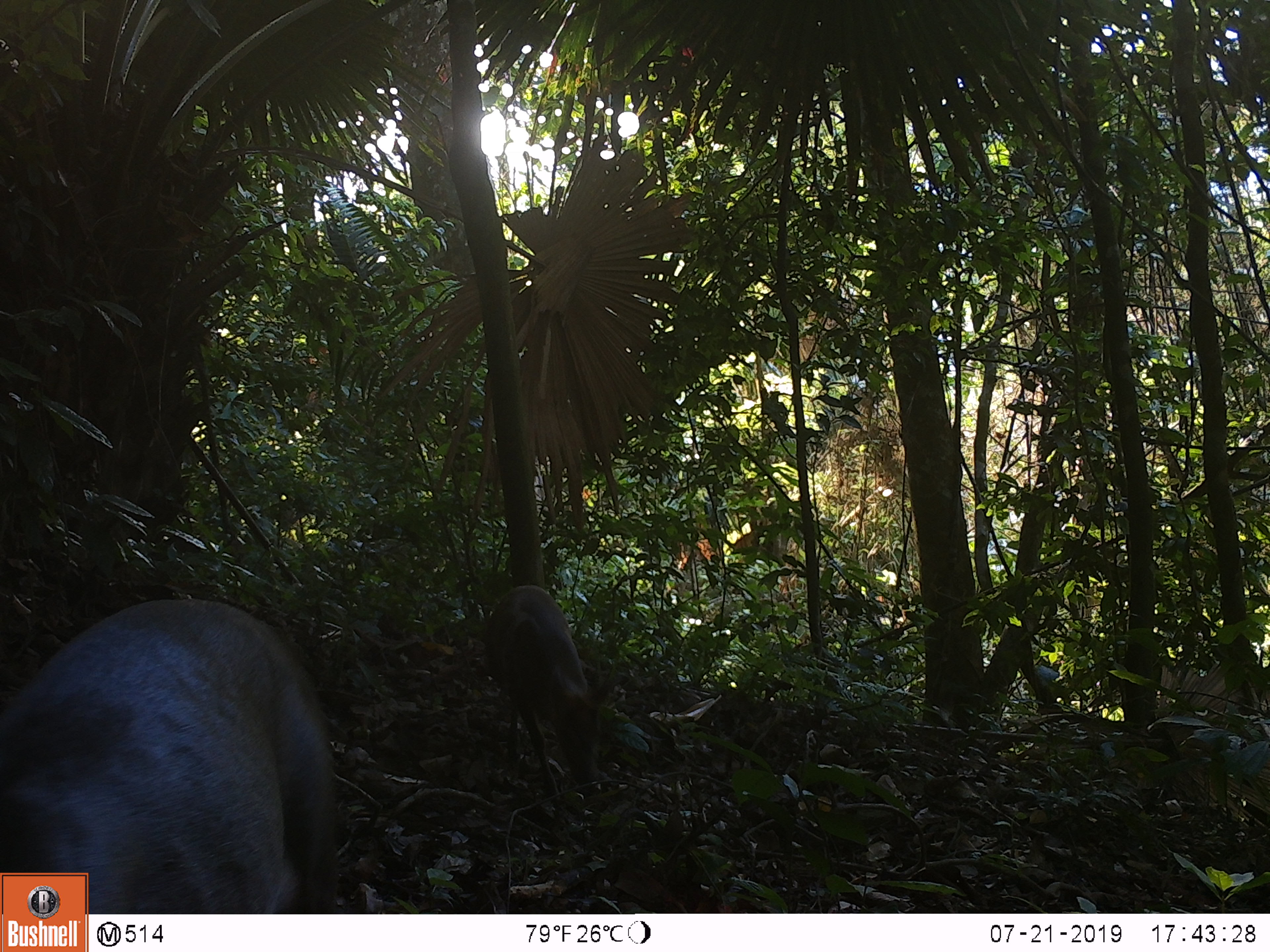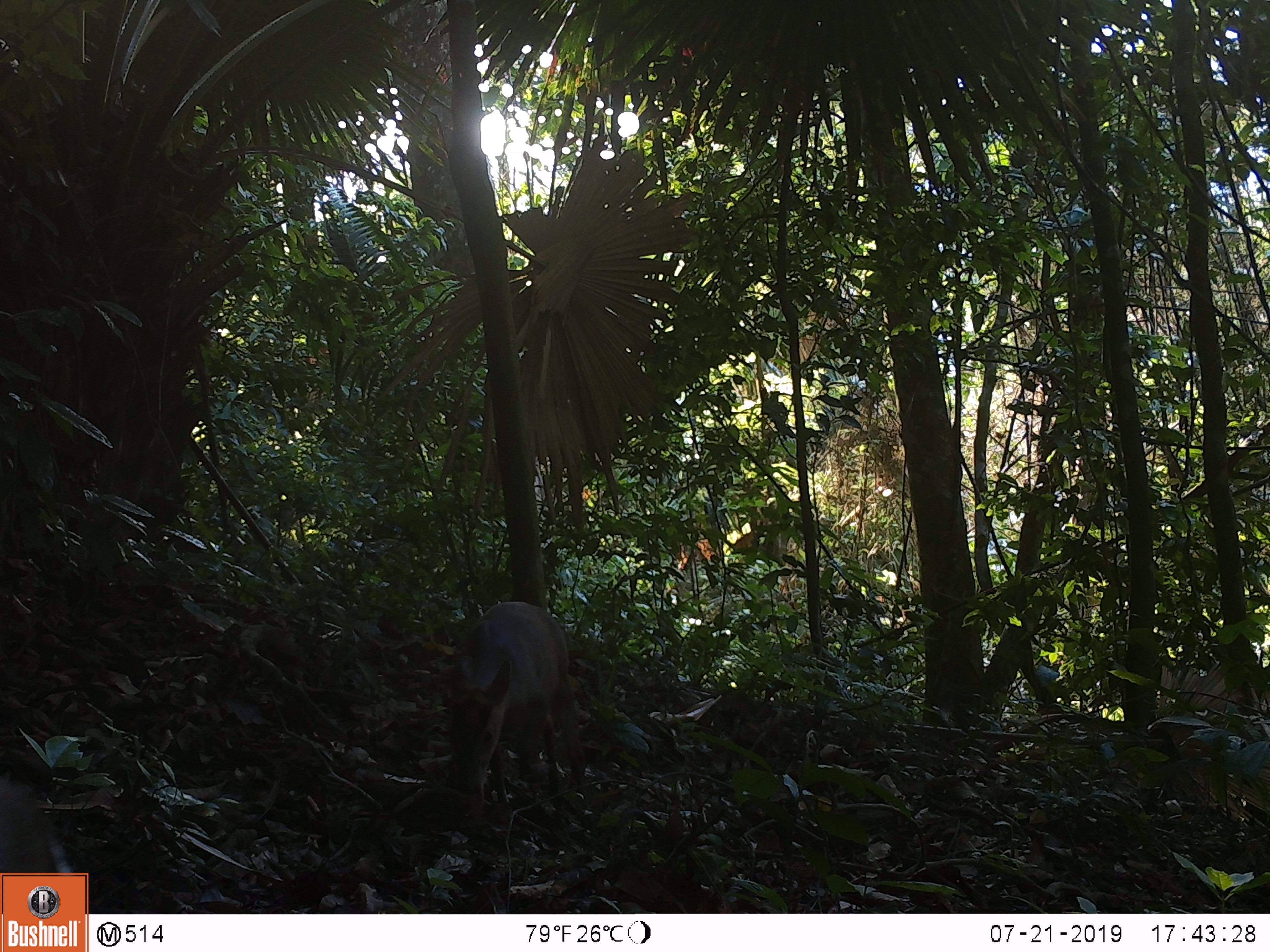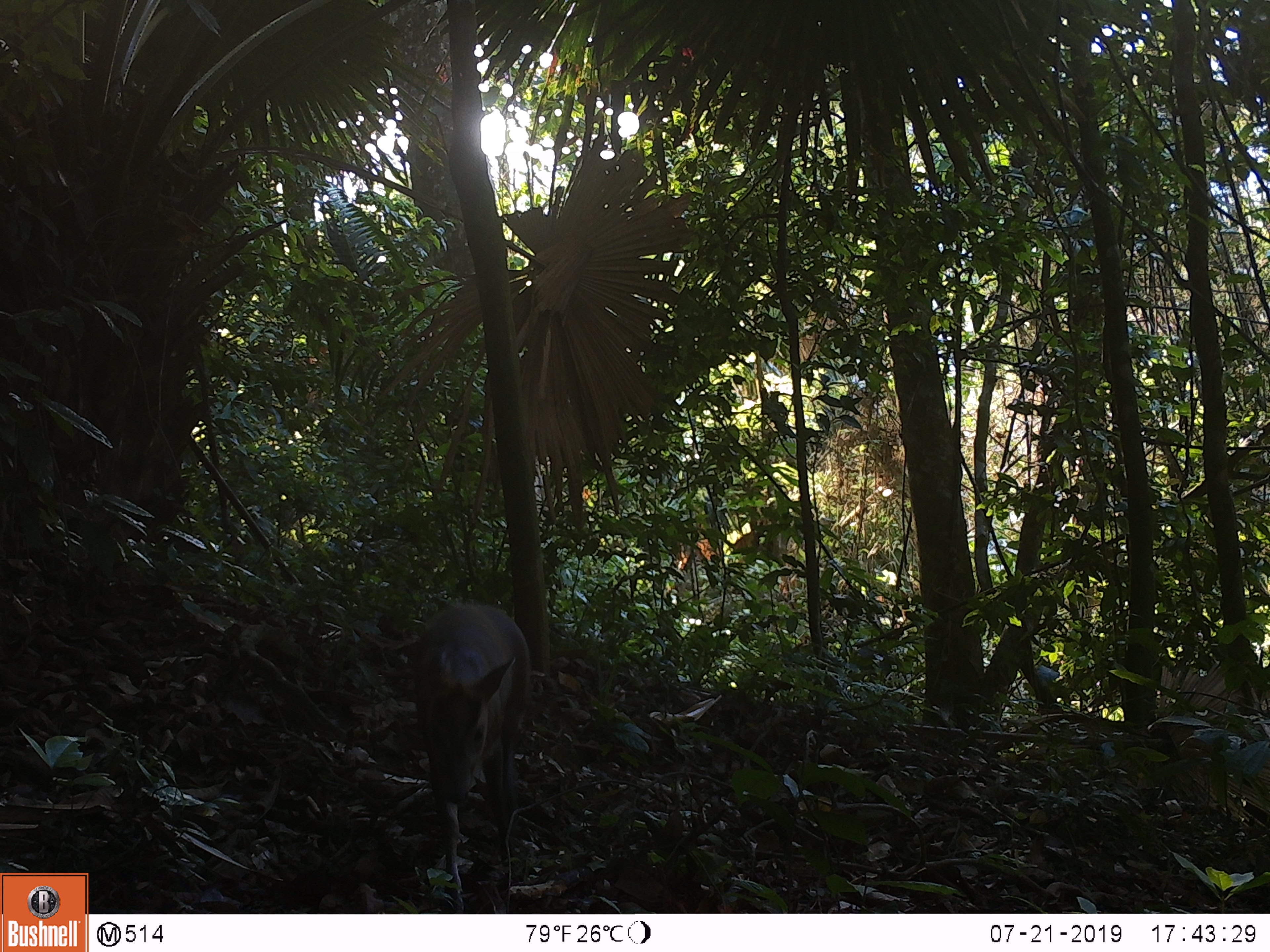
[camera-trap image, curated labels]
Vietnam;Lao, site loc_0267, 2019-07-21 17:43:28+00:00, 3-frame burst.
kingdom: Animalia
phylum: Chordata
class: Mammalia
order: Artiodactyla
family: Cervidae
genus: Muntiacus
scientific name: Muntiacus rooseveltorum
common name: roosevelt's muntjac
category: roosevelts muntjac group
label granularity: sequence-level